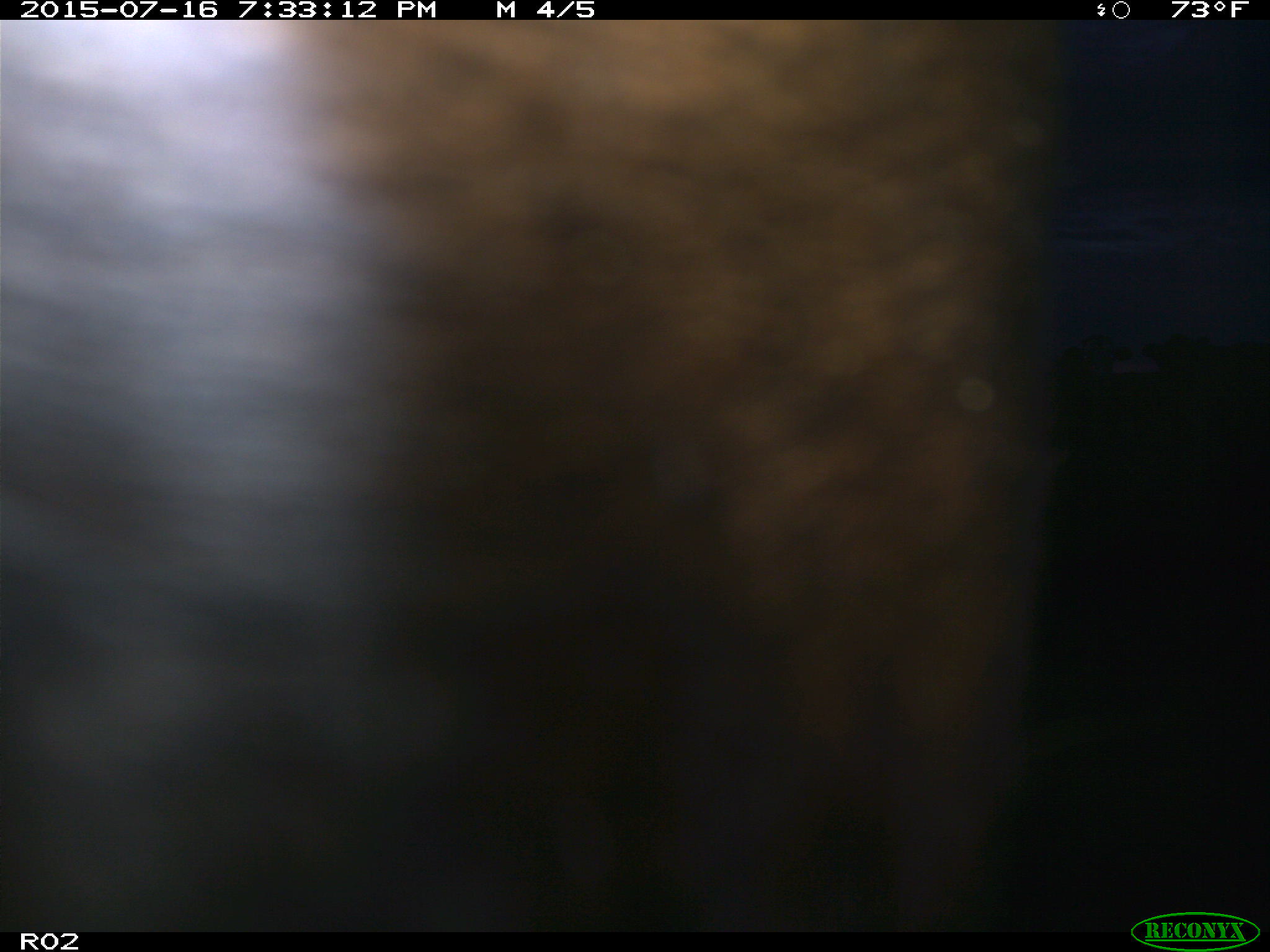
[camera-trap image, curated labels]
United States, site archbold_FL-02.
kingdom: Animalia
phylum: Chordata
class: Mammalia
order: Artiodactyla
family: Bovidae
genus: Bos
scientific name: Bos taurus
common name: domestic cow